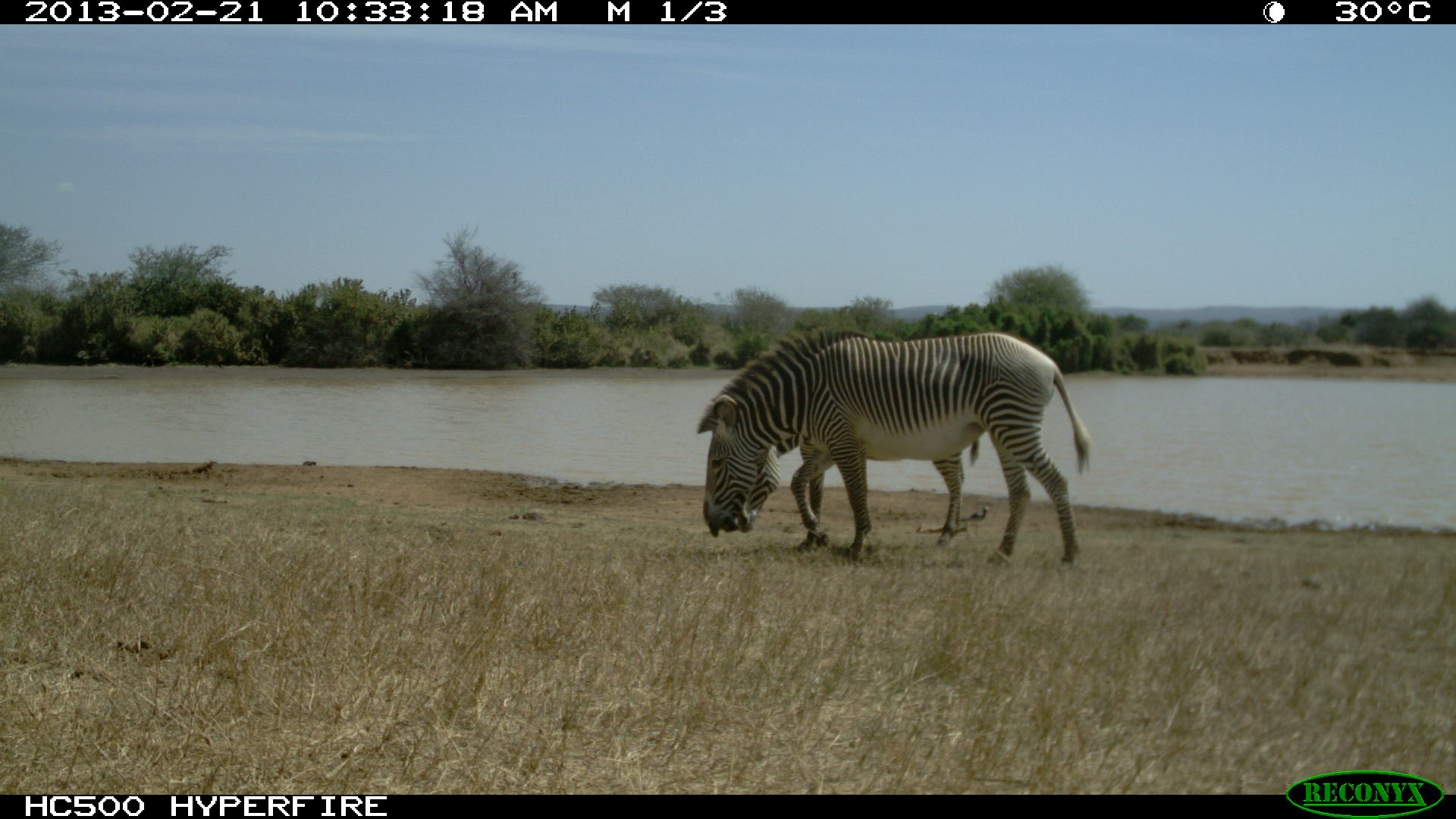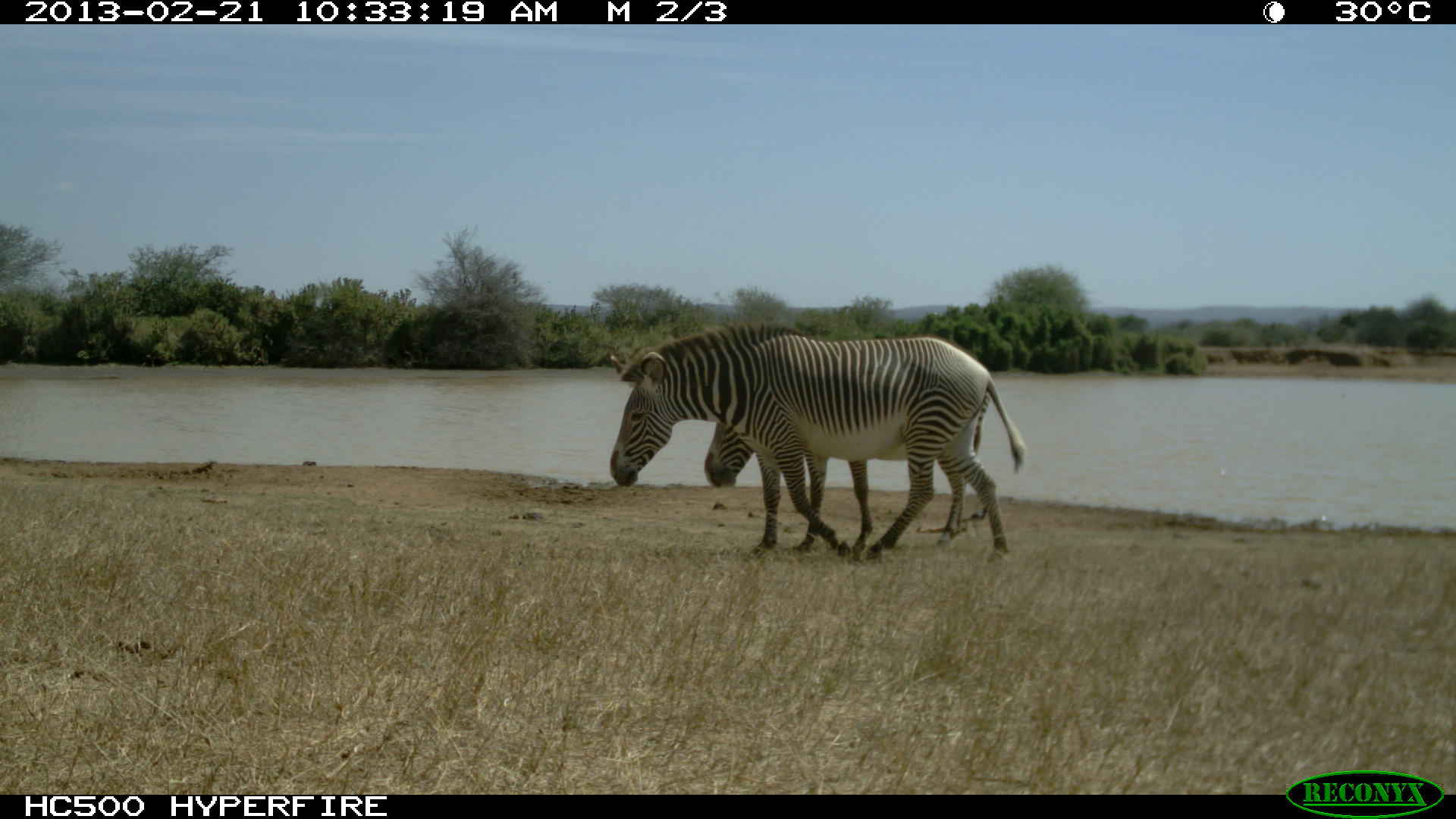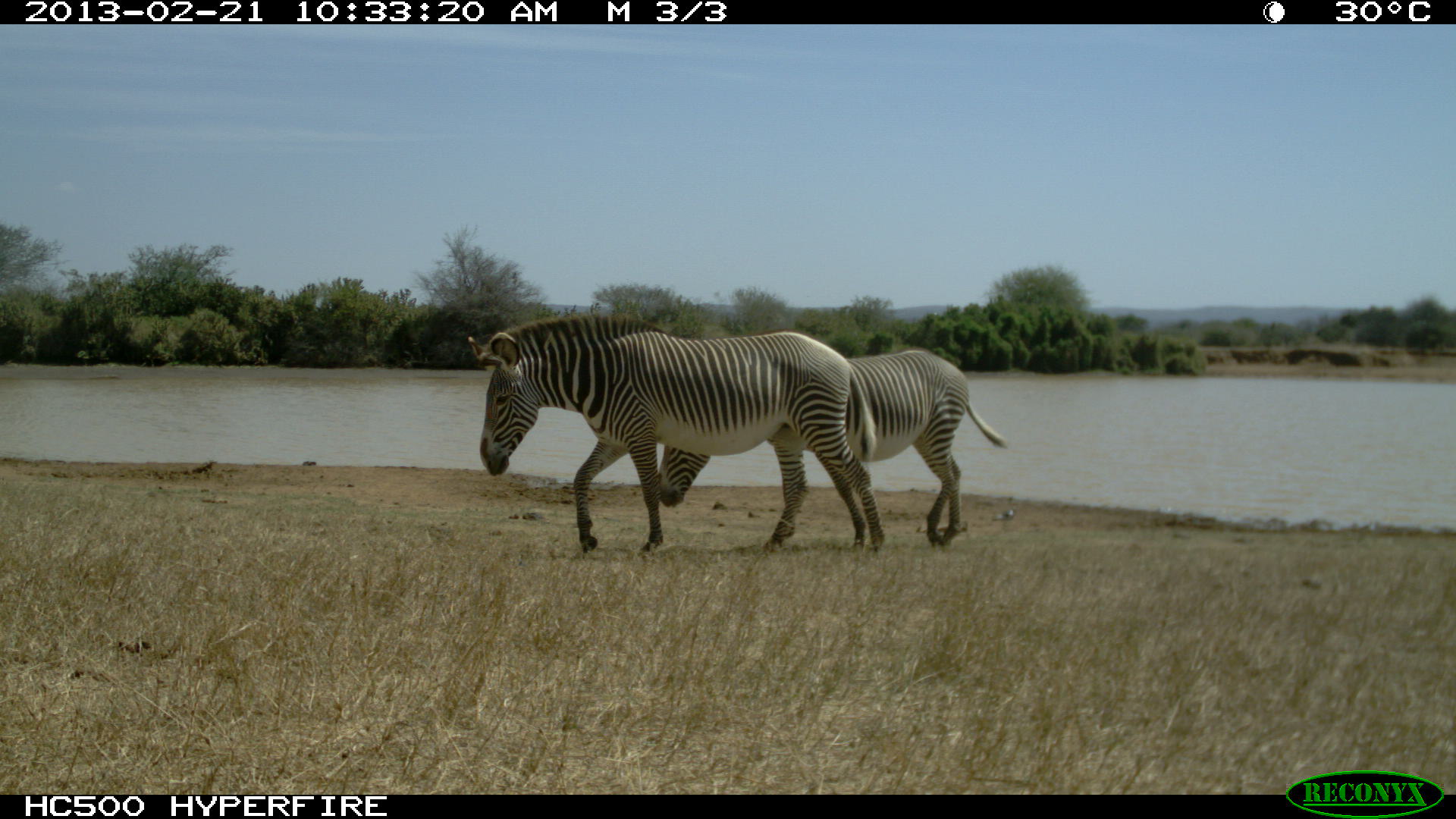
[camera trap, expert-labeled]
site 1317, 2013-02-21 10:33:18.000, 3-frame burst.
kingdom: Animalia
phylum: Chordata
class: Mammalia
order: Perissodactyla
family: Equidae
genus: Equus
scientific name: Equus grevyi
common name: grévy's zebra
Equus grevyi (grévy's zebra), count 2.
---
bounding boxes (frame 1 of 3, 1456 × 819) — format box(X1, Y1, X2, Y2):
equus grevyi: box(695, 329, 1091, 570); box(726, 423, 979, 548); box(957, 506, 989, 531)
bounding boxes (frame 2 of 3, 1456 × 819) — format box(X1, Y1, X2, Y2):
equus grevyi: box(608, 322, 1025, 564); box(703, 382, 992, 555); box(958, 505, 987, 531)